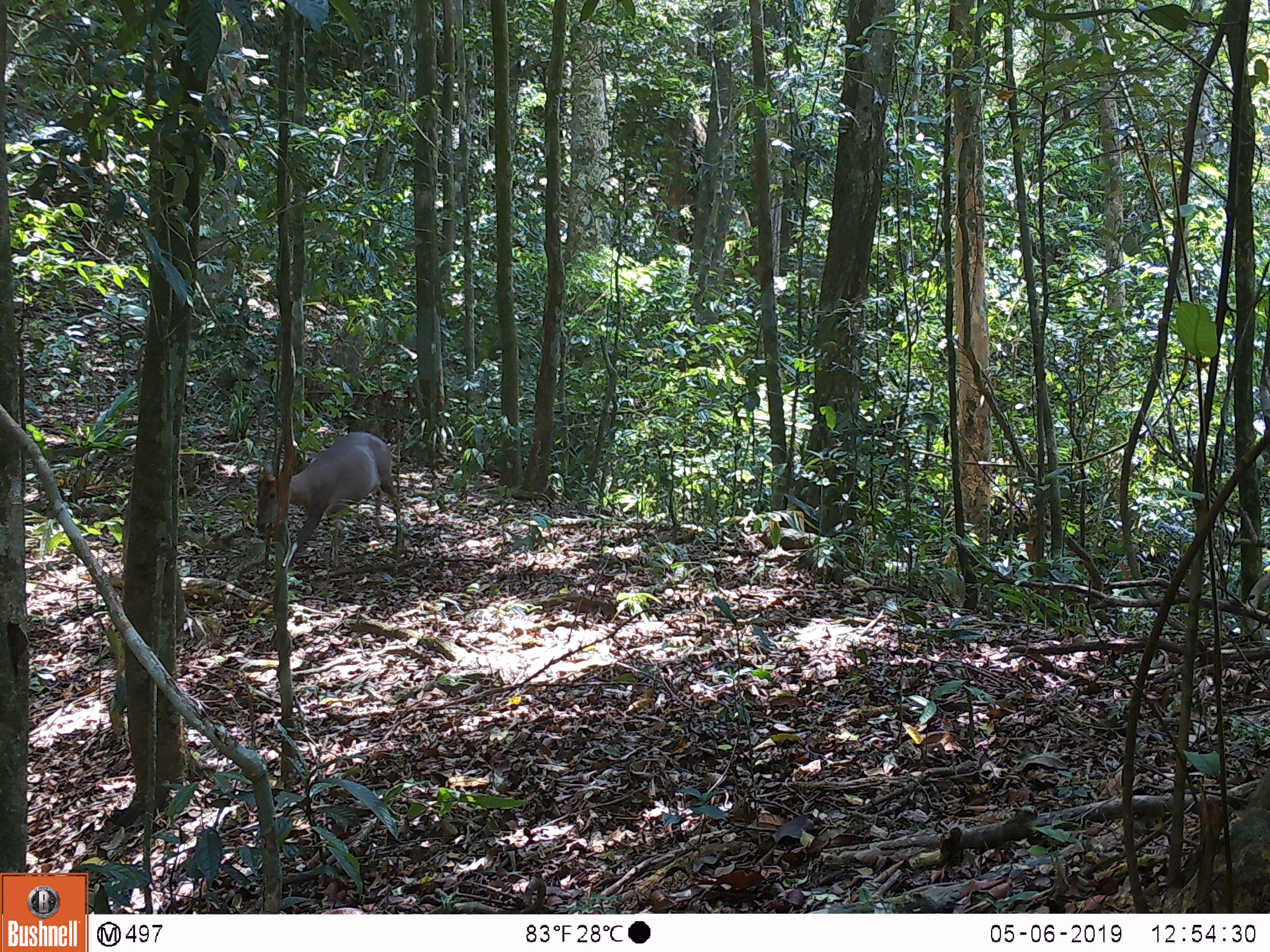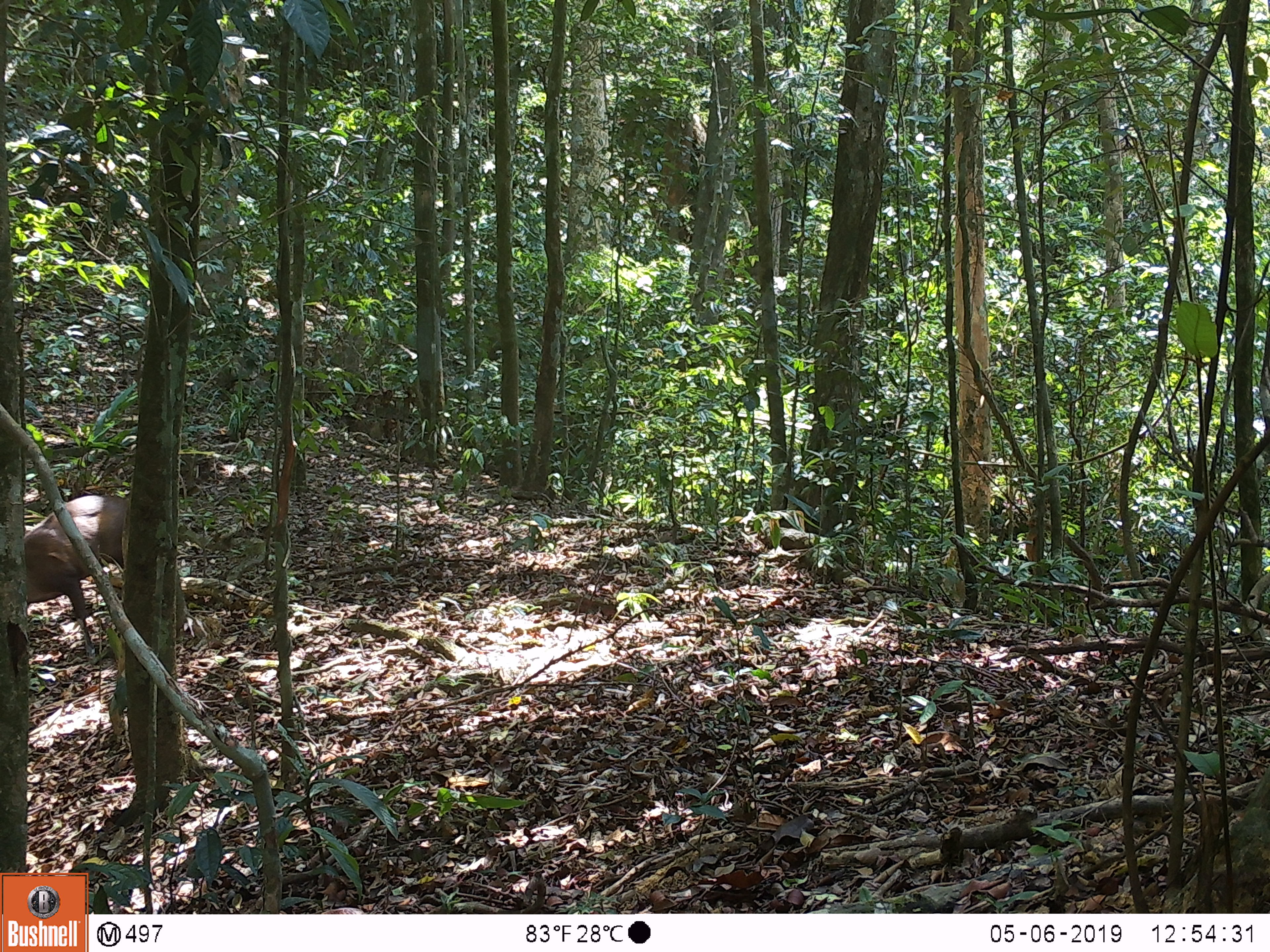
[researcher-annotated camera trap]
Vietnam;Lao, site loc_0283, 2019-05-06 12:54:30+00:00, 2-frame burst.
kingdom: Animalia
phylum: Chordata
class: Mammalia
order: Artiodactyla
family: Cervidae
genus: Muntiacus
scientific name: Muntiacus rooseveltorum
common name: roosevelt's muntjac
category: roosevelts muntjac group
Roosevelts muntjac group (roosevelt's muntjac) (Muntiacus rooseveltorum). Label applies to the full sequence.